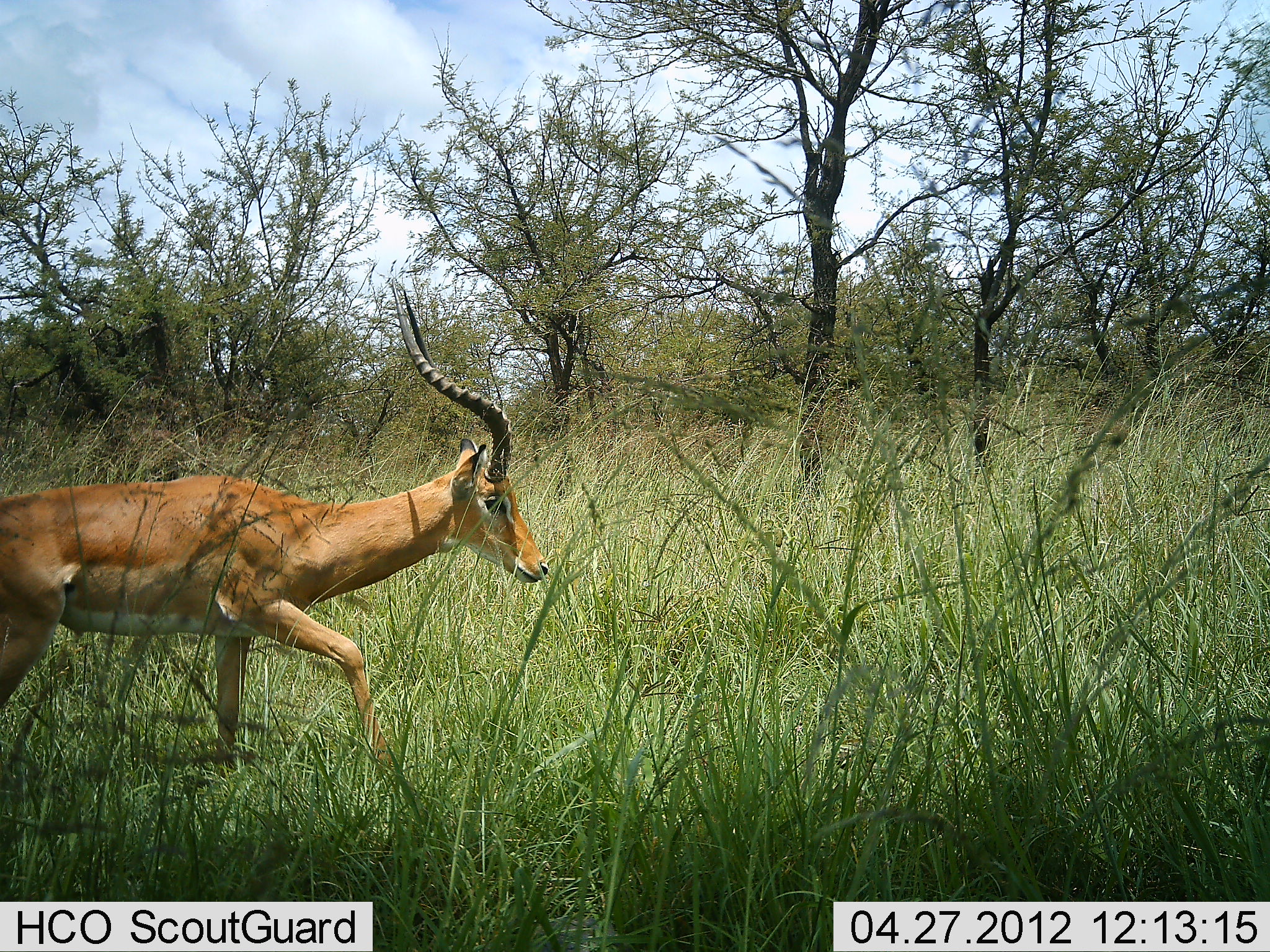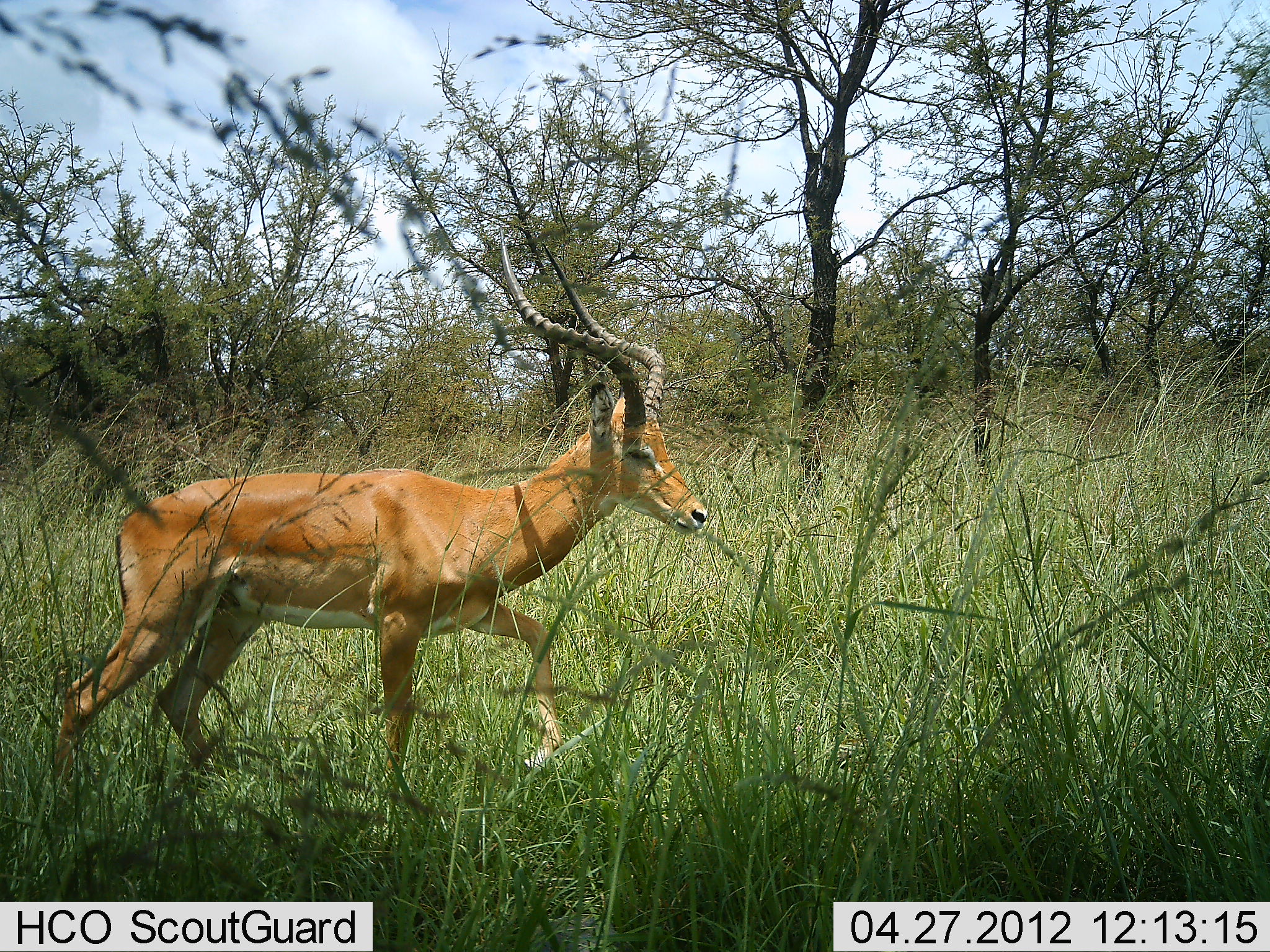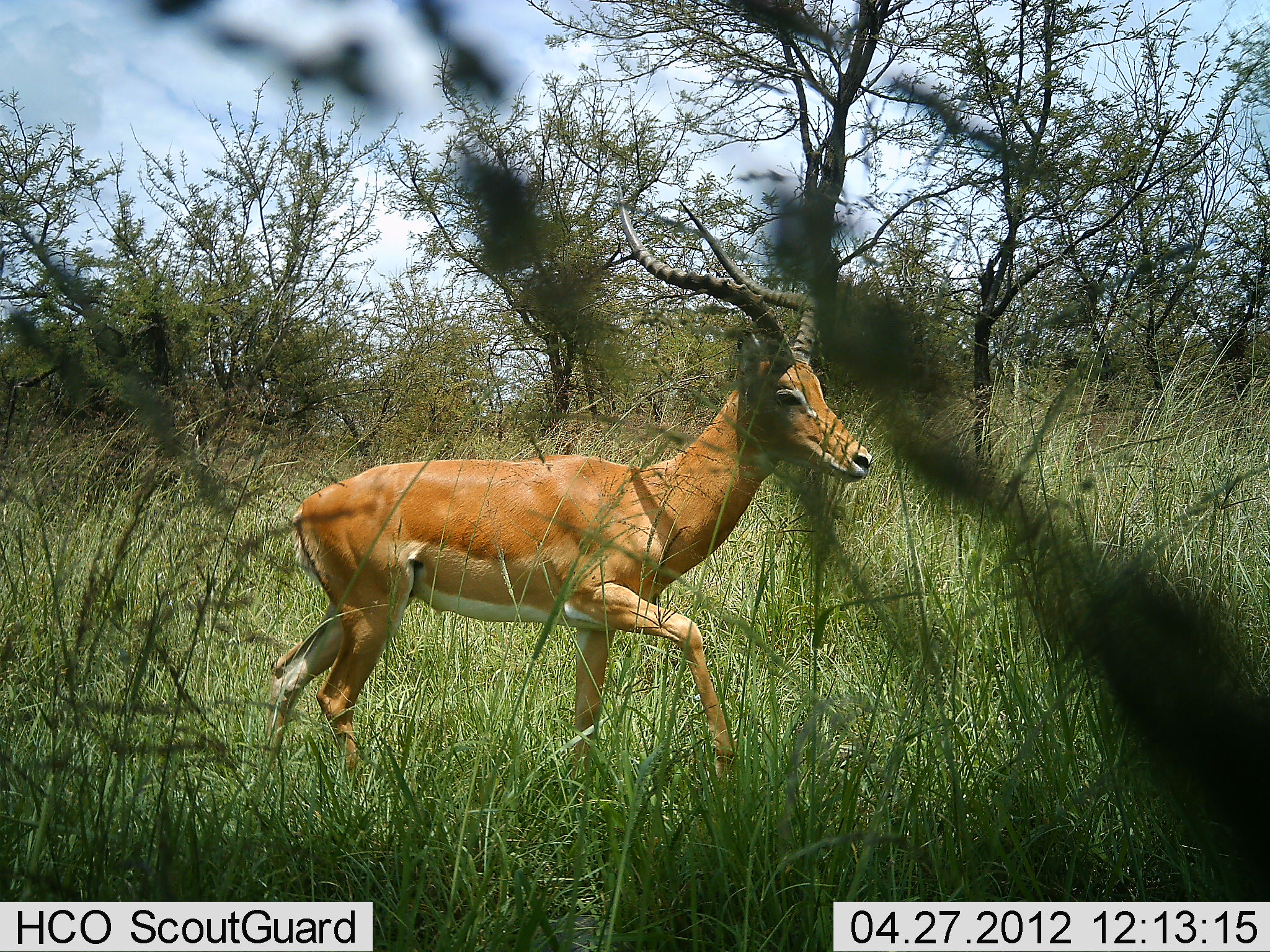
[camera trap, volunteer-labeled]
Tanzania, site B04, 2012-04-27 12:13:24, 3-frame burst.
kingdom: Animalia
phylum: Chordata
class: Mammalia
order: Artiodactyla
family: Bovidae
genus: Aepyceros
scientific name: Aepyceros melampus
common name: impala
Impala (Aepyceros melampus), count 1. Behavior (volunteer vote fractions): standing 0%, resting 0%, moving 100%, interacting 0%. Young present (vote fraction): 0%. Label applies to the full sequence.